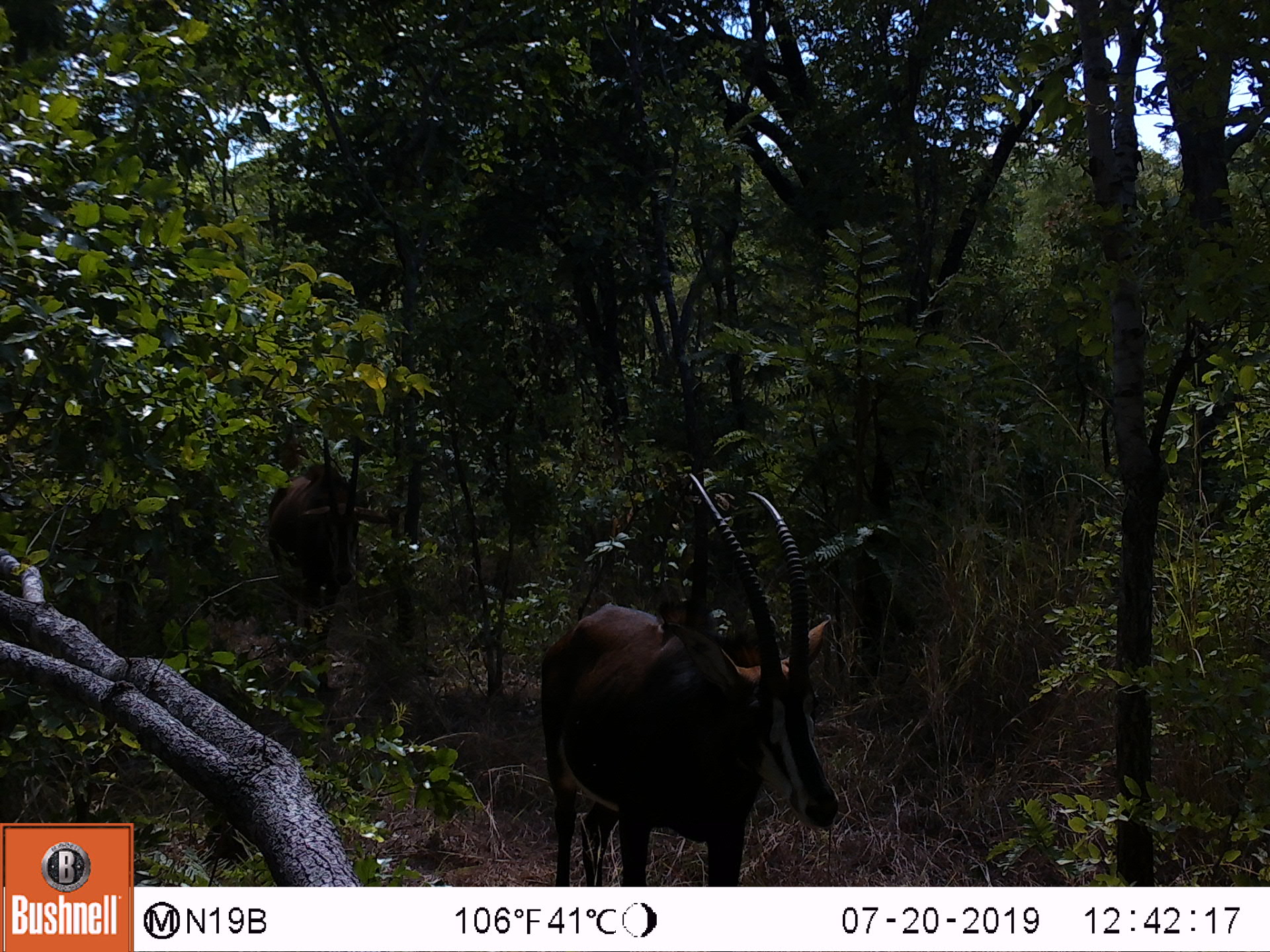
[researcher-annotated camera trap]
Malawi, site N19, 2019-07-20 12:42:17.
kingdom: Animalia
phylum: Chordata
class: Mammalia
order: Artiodactyla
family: Bovidae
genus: Hippotragus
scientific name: Hippotragus niger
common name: sable antelope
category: sable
Sable (sable antelope) (Hippotragus niger), count 2.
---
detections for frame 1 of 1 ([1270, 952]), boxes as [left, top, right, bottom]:
sable: [524, 466, 846, 883]; [265, 441, 368, 665]